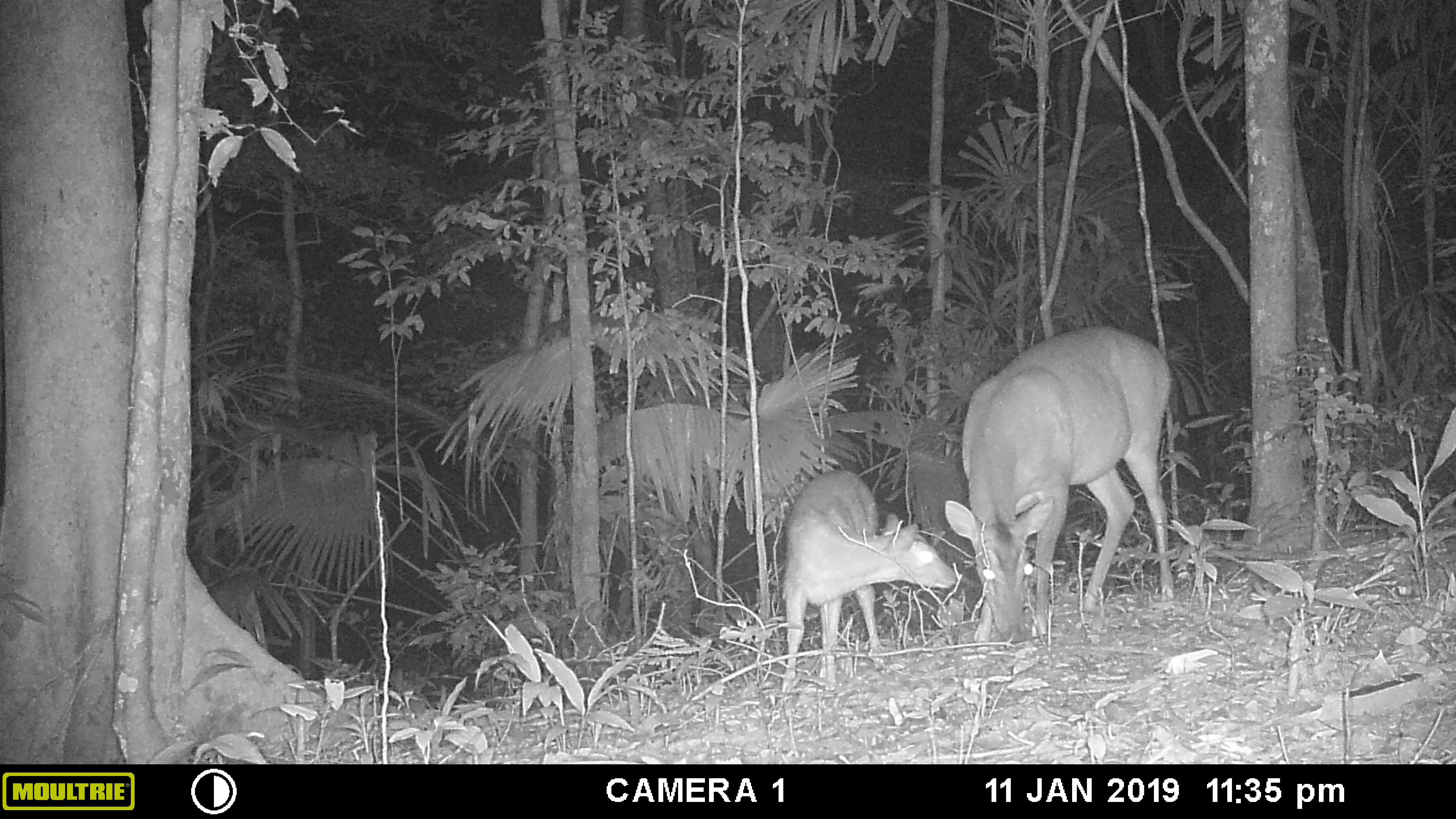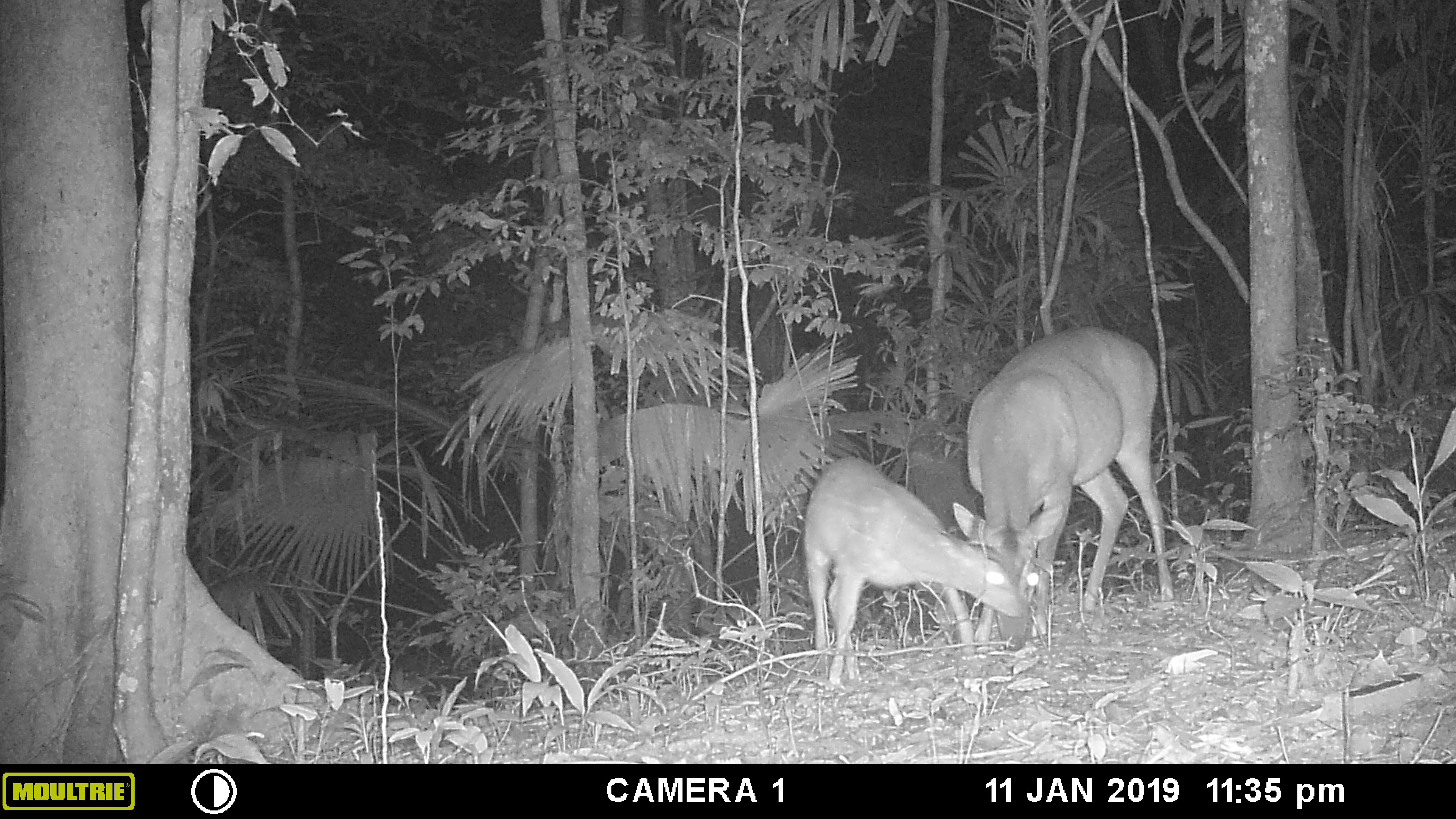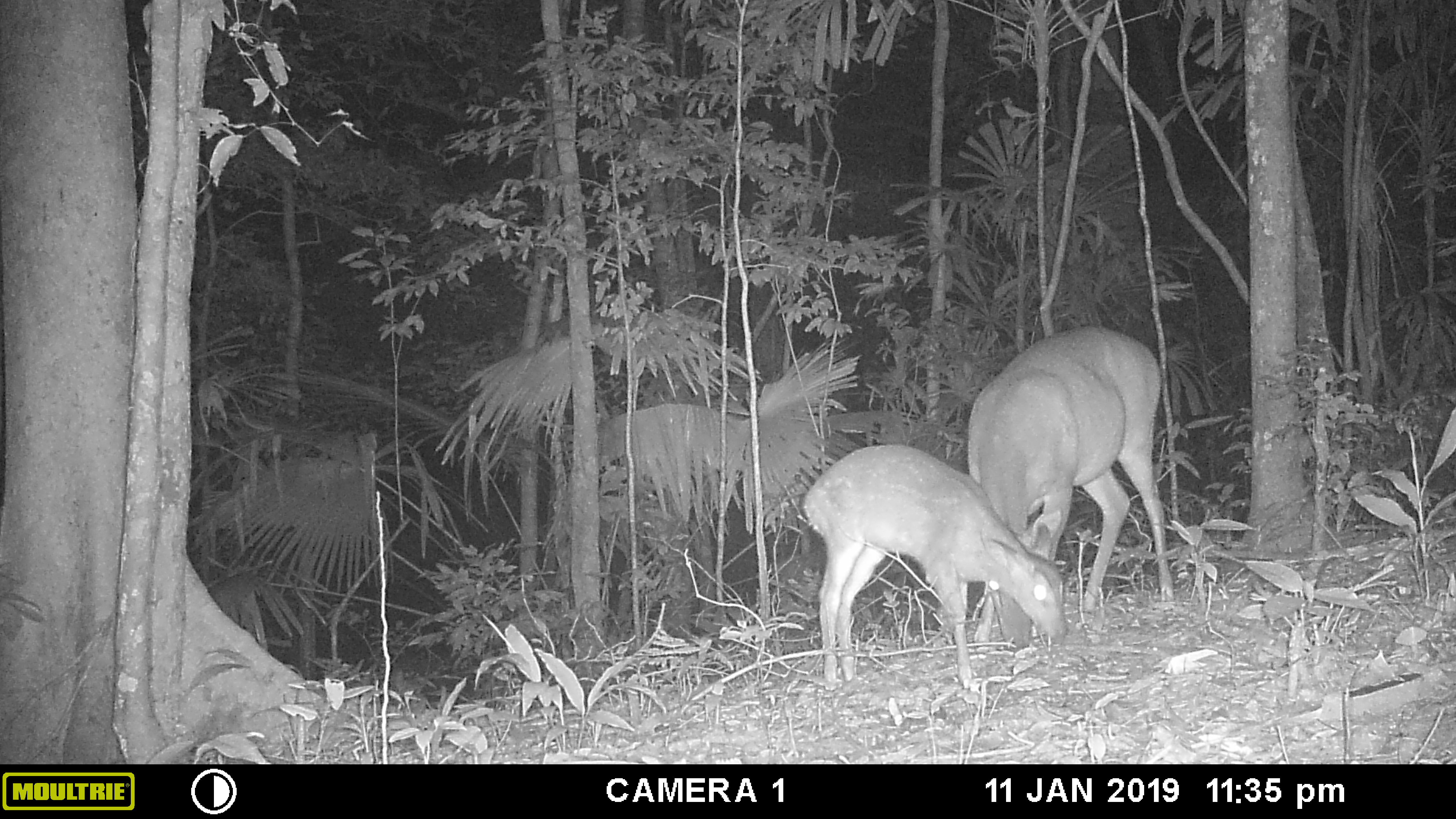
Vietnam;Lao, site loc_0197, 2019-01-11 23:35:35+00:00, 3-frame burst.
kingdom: Animalia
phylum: Chordata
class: Mammalia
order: Artiodactyla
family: Cervidae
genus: Muntiacus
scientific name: Muntiacus vuquangensis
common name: large-antlered muntjac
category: large antlered muntjac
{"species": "large antlered muntjac (large-antlered muntjac) (Muntiacus vuquangensis)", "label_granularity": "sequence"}